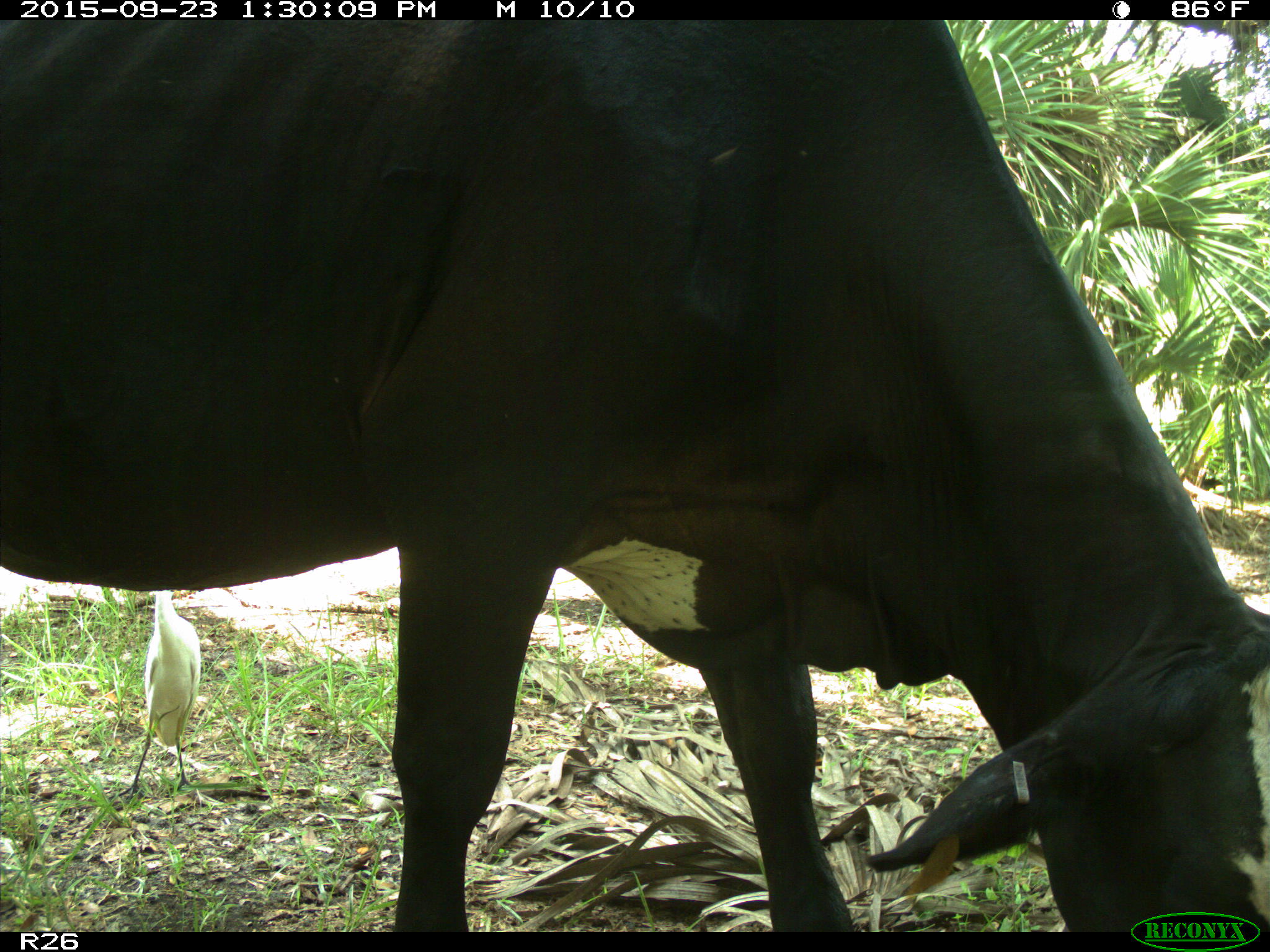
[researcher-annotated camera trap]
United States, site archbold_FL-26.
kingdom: Animalia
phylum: Chordata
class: Mammalia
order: Artiodactyla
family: Bovidae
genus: Bos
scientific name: Bos taurus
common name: domestic cow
Bos taurus (domestic cow).